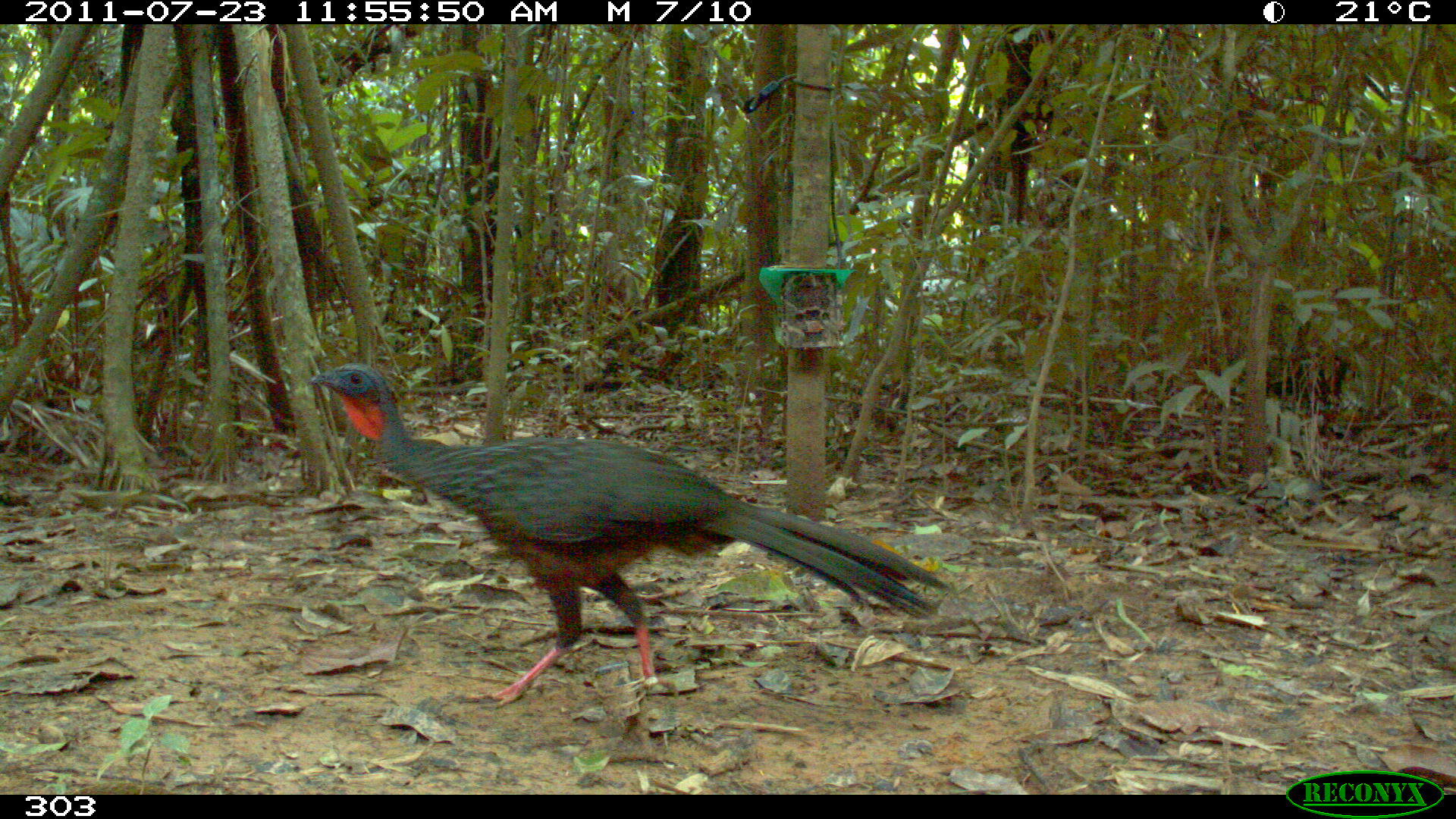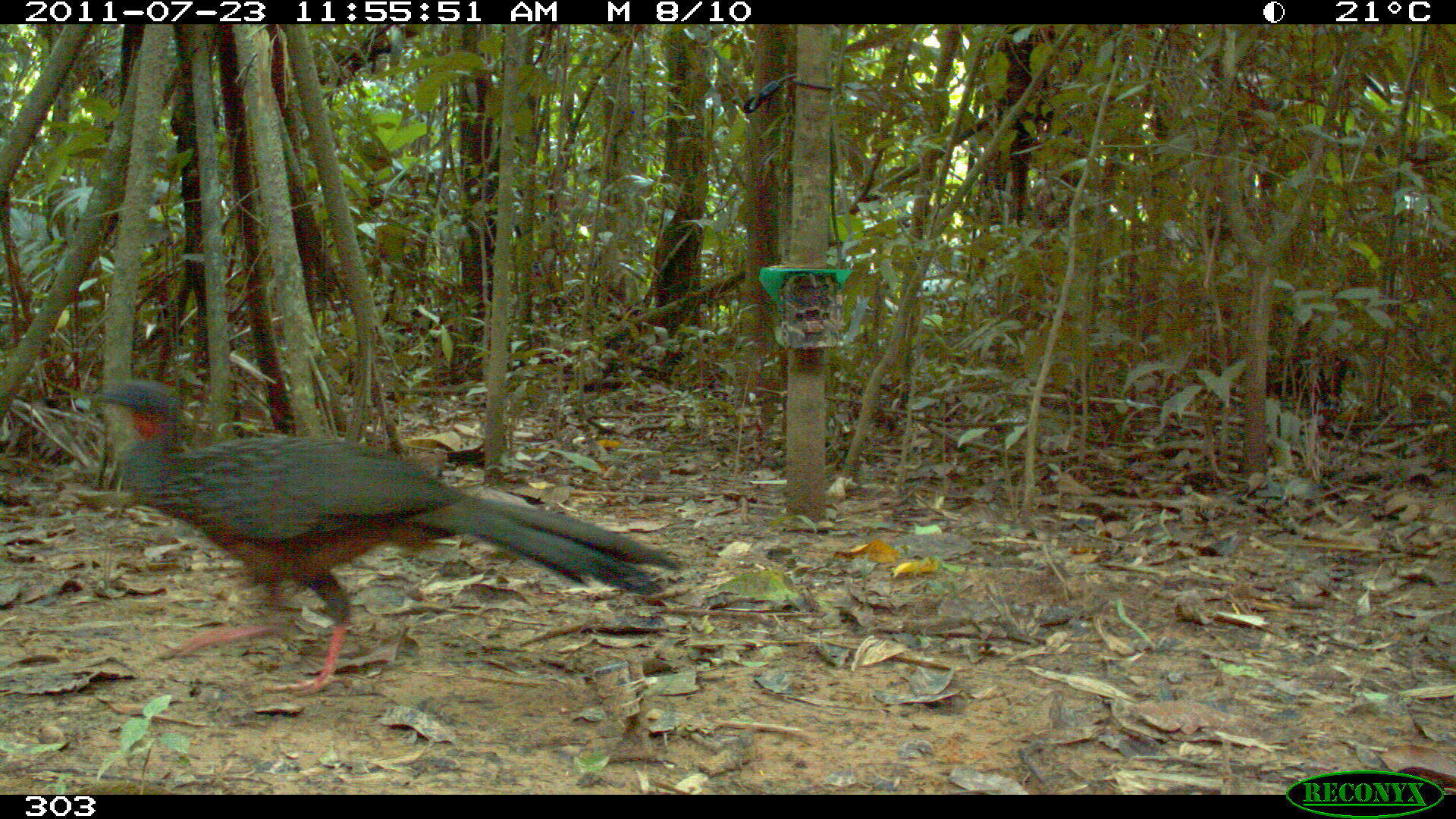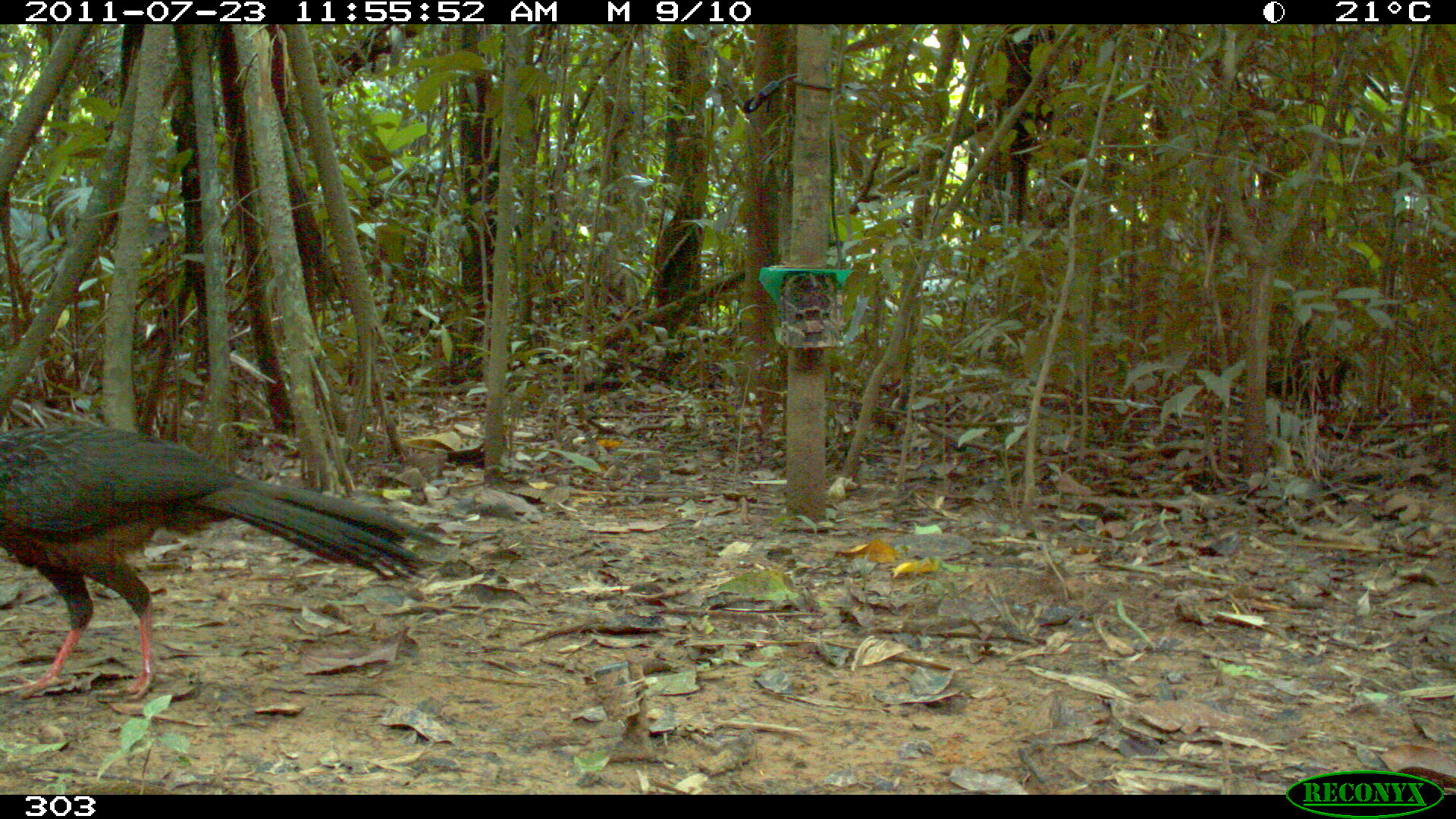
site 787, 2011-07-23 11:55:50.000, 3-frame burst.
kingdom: Animalia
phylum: Chordata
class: Aves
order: Galliformes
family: Cracidae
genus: Penelope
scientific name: Penelope jacquacu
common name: spix's guan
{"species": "Penelope jacquacu (spix's guan)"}